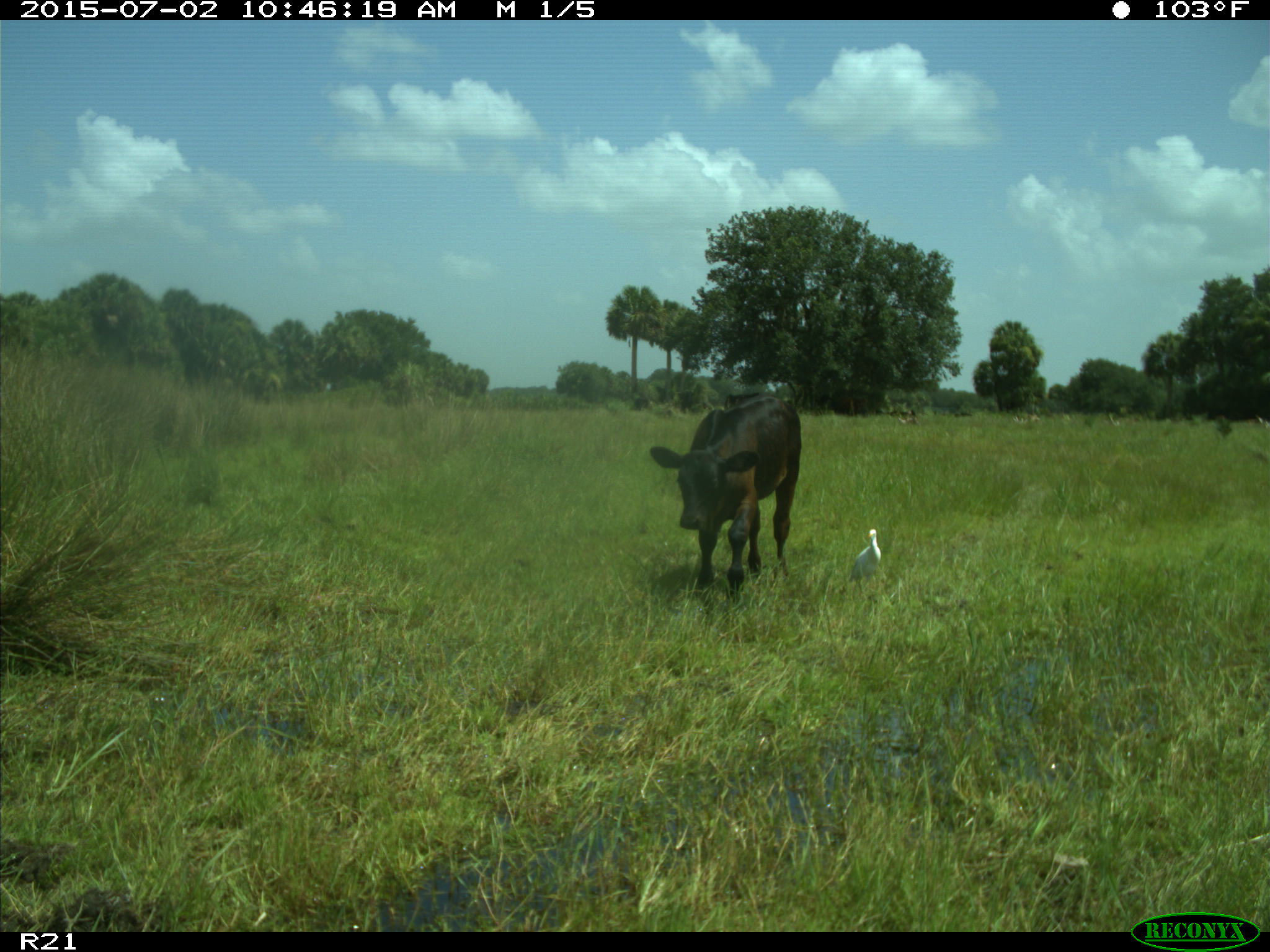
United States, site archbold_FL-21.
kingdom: Animalia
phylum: Chordata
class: Mammalia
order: Artiodactyla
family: Bovidae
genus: Bos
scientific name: Bos taurus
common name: domestic cow